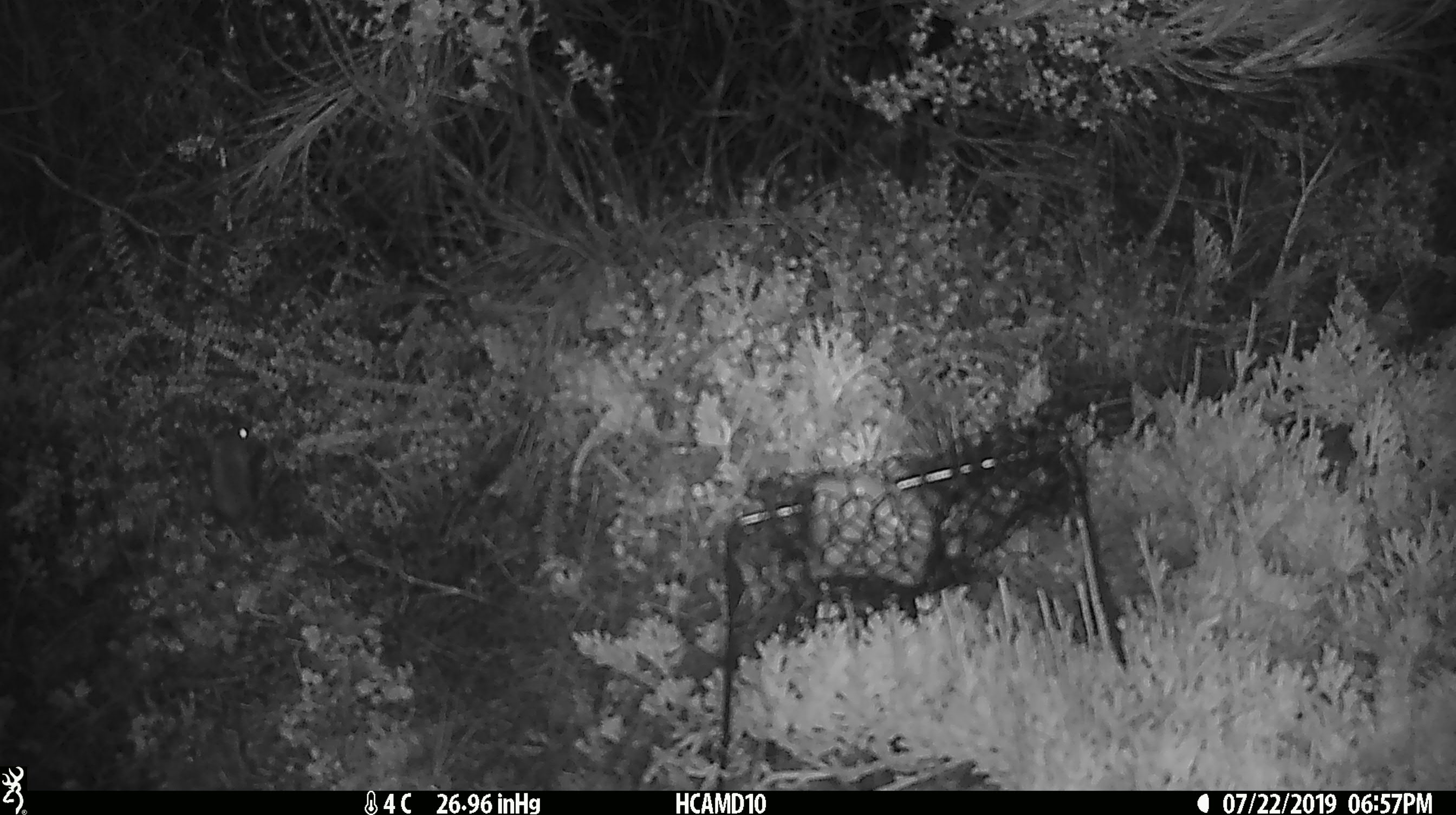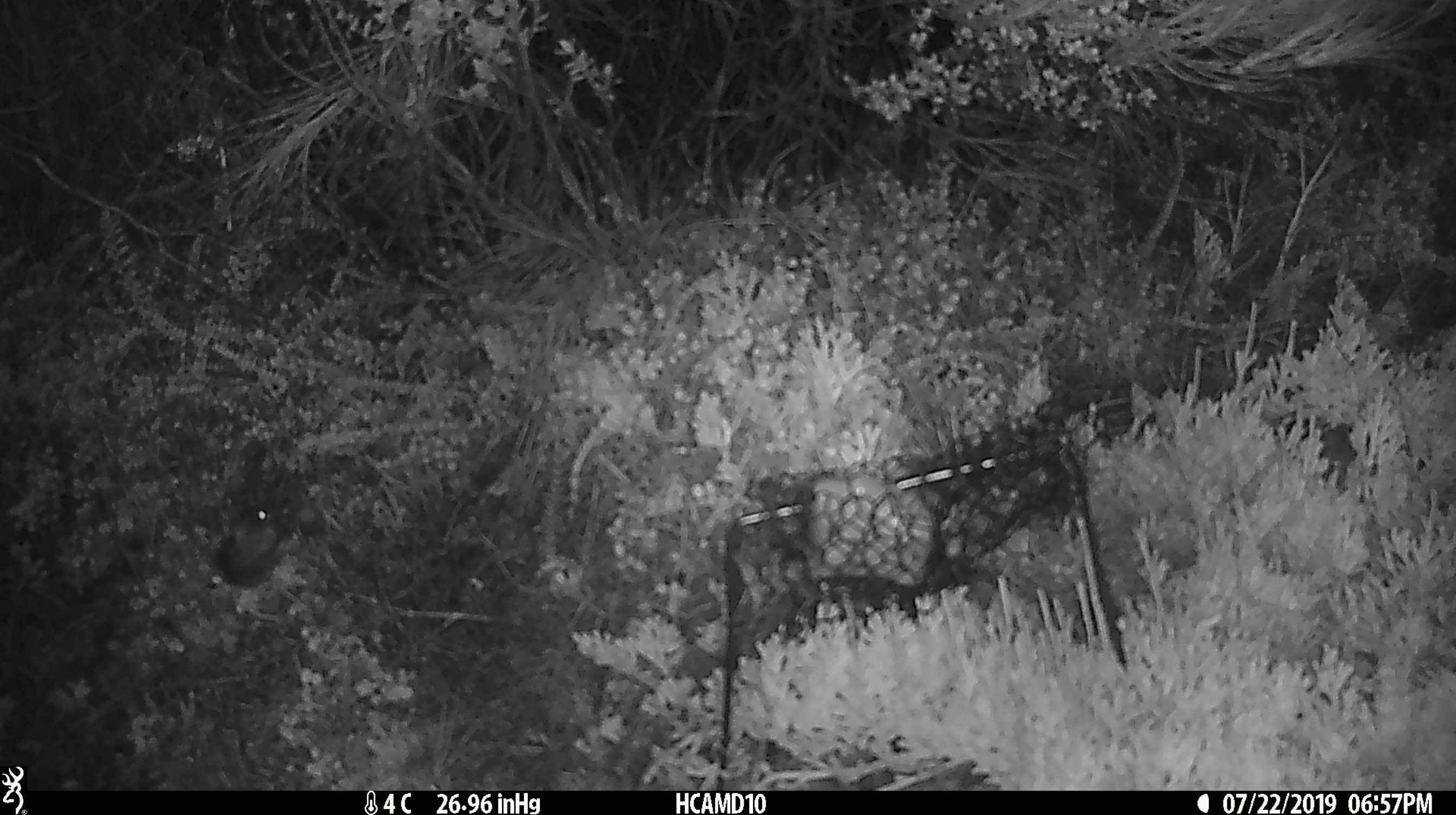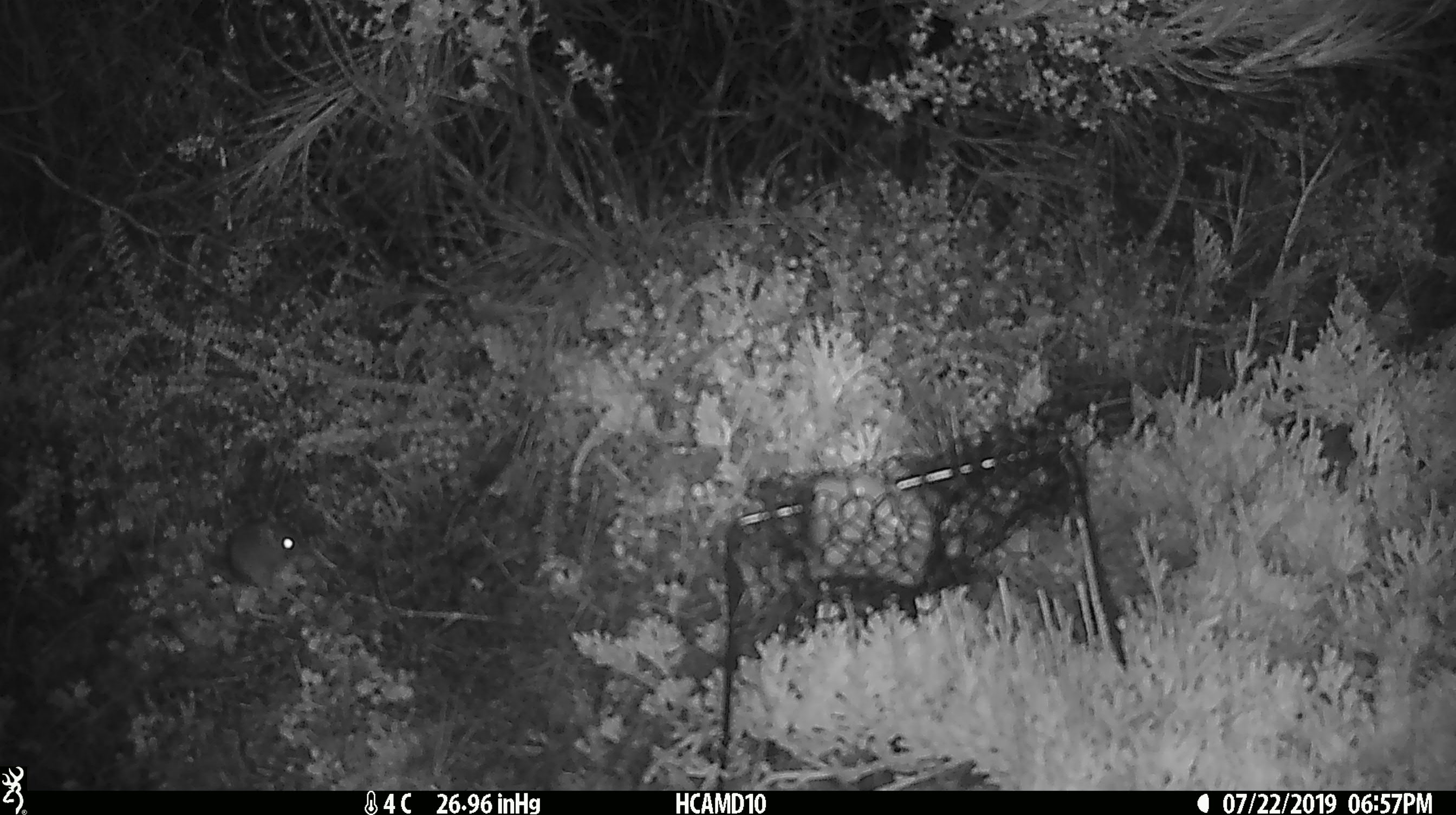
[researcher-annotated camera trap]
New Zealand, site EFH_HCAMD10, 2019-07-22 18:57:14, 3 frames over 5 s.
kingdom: Animalia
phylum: Chordata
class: Mammalia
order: Rodentia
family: Muridae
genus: Mus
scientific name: Mus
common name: mouse